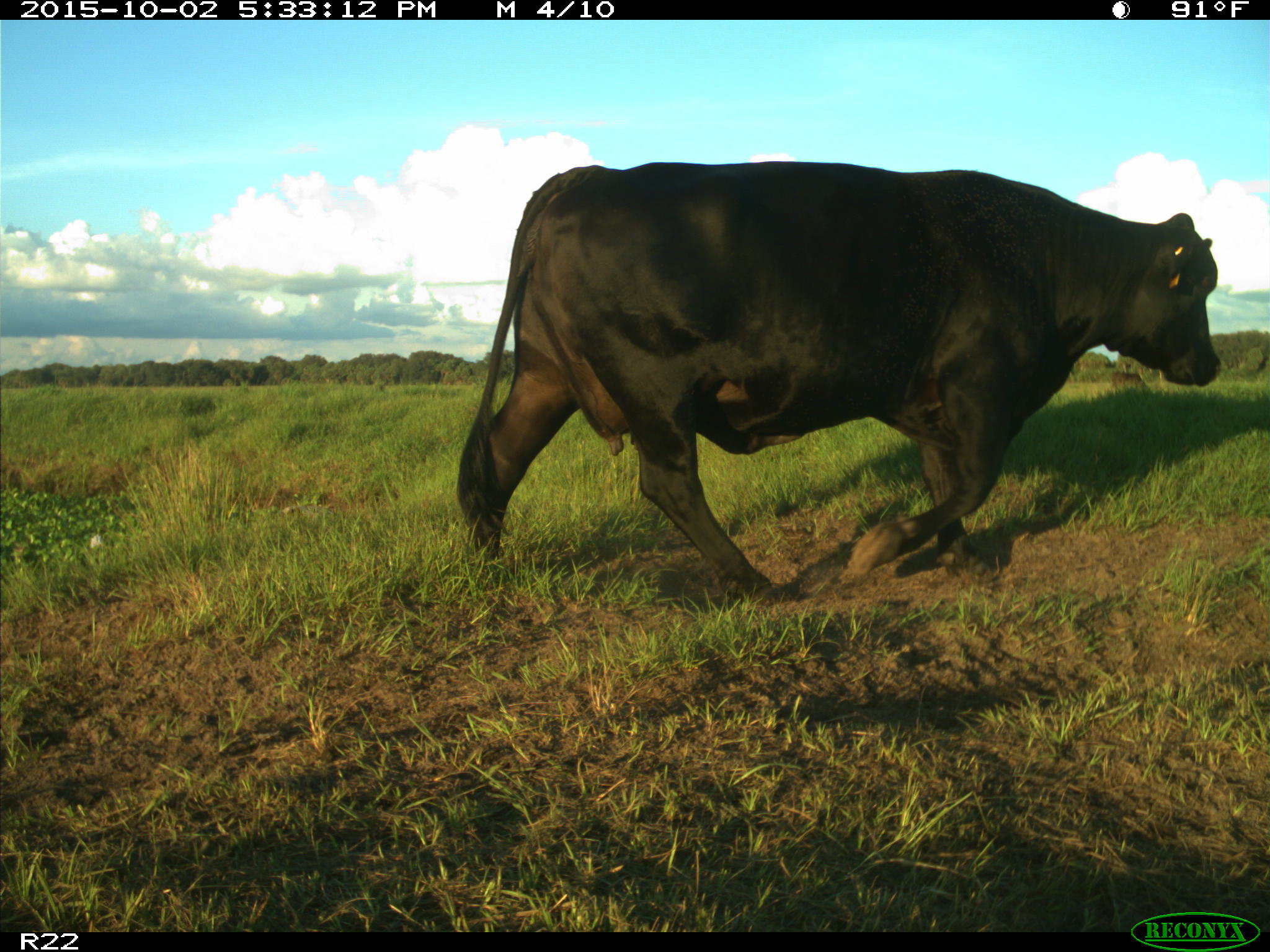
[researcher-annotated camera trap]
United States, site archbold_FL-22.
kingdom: Animalia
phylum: Chordata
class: Mammalia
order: Artiodactyla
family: Bovidae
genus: Bos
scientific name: Bos taurus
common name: domestic cow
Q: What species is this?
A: Bos taurus (domestic cow).